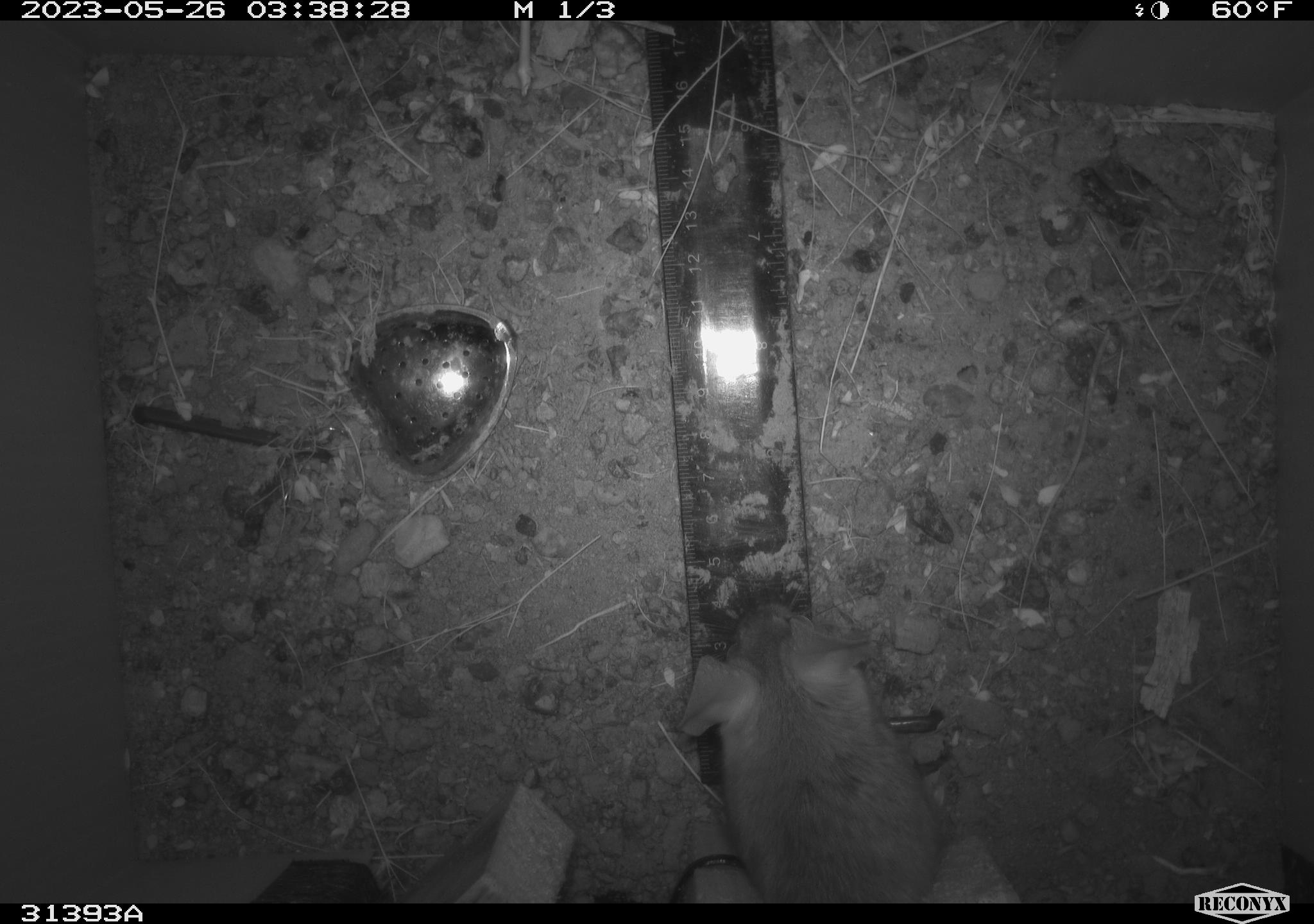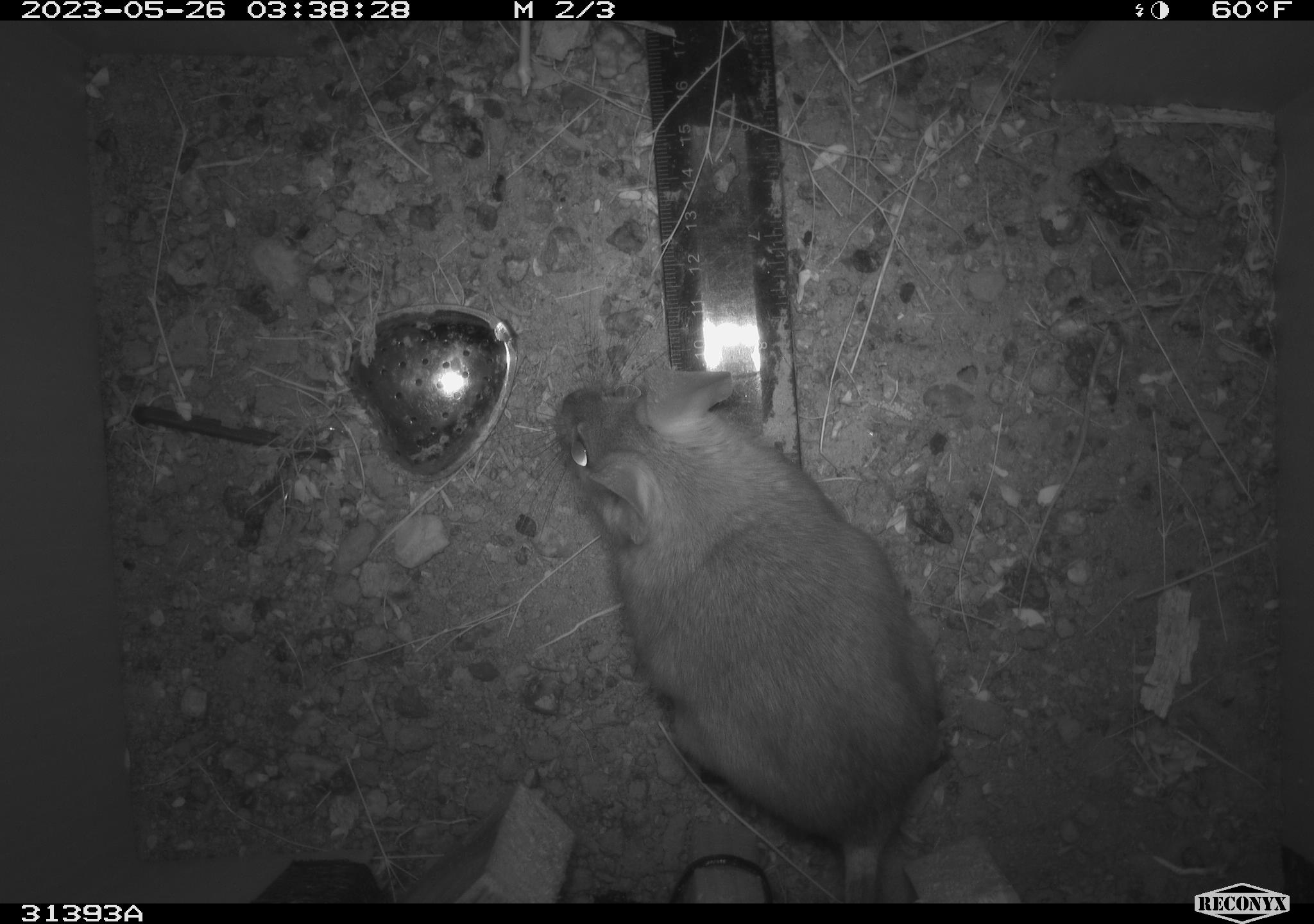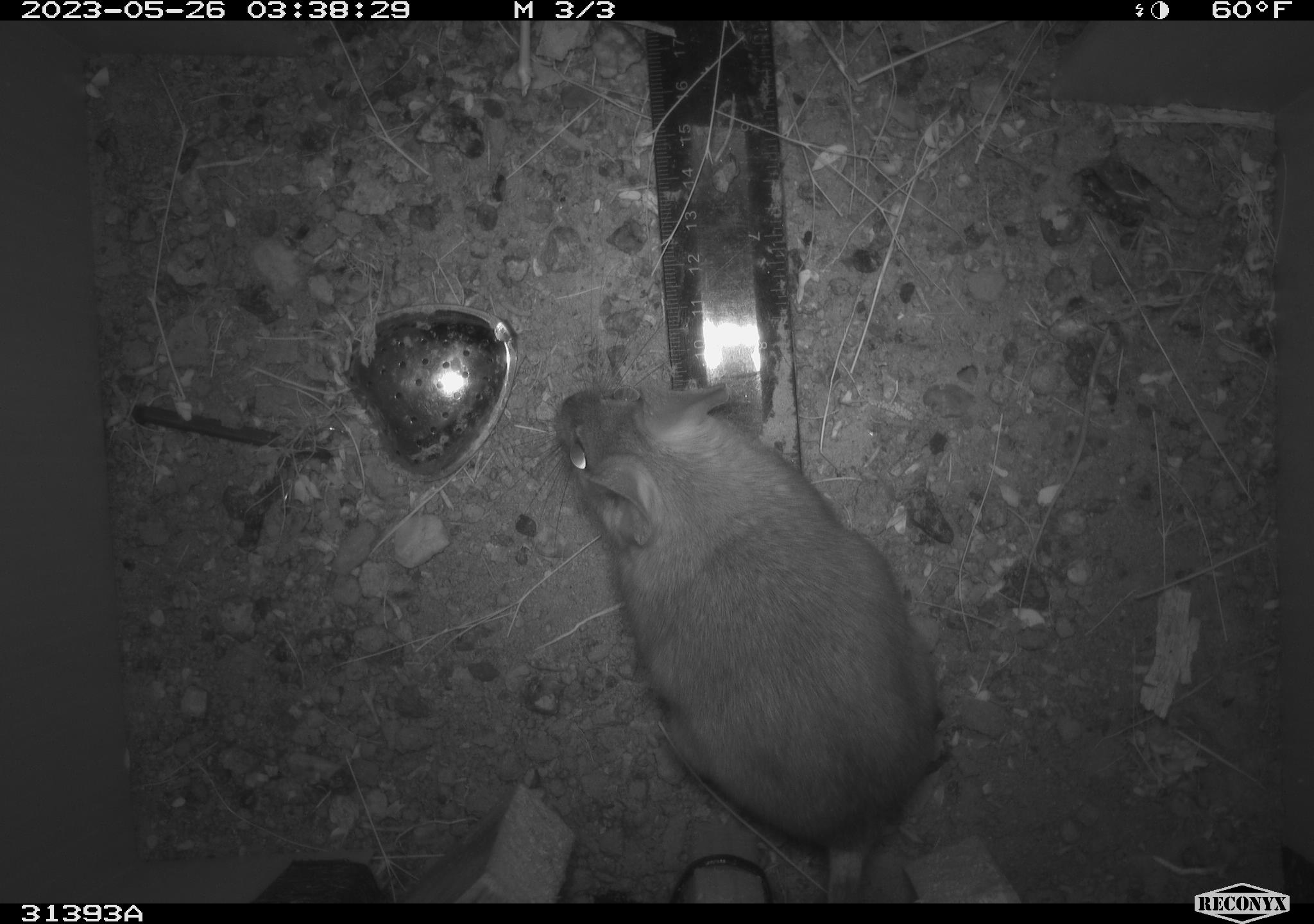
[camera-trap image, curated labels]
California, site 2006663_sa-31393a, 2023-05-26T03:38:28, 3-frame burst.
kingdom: Animalia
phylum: Chordata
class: Mammalia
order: Rodentia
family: Cricetidae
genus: Neotoma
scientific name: Neotoma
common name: pack rat or woodrat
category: neotoma species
Neotoma species (pack rat or woodrat) (Neotoma).